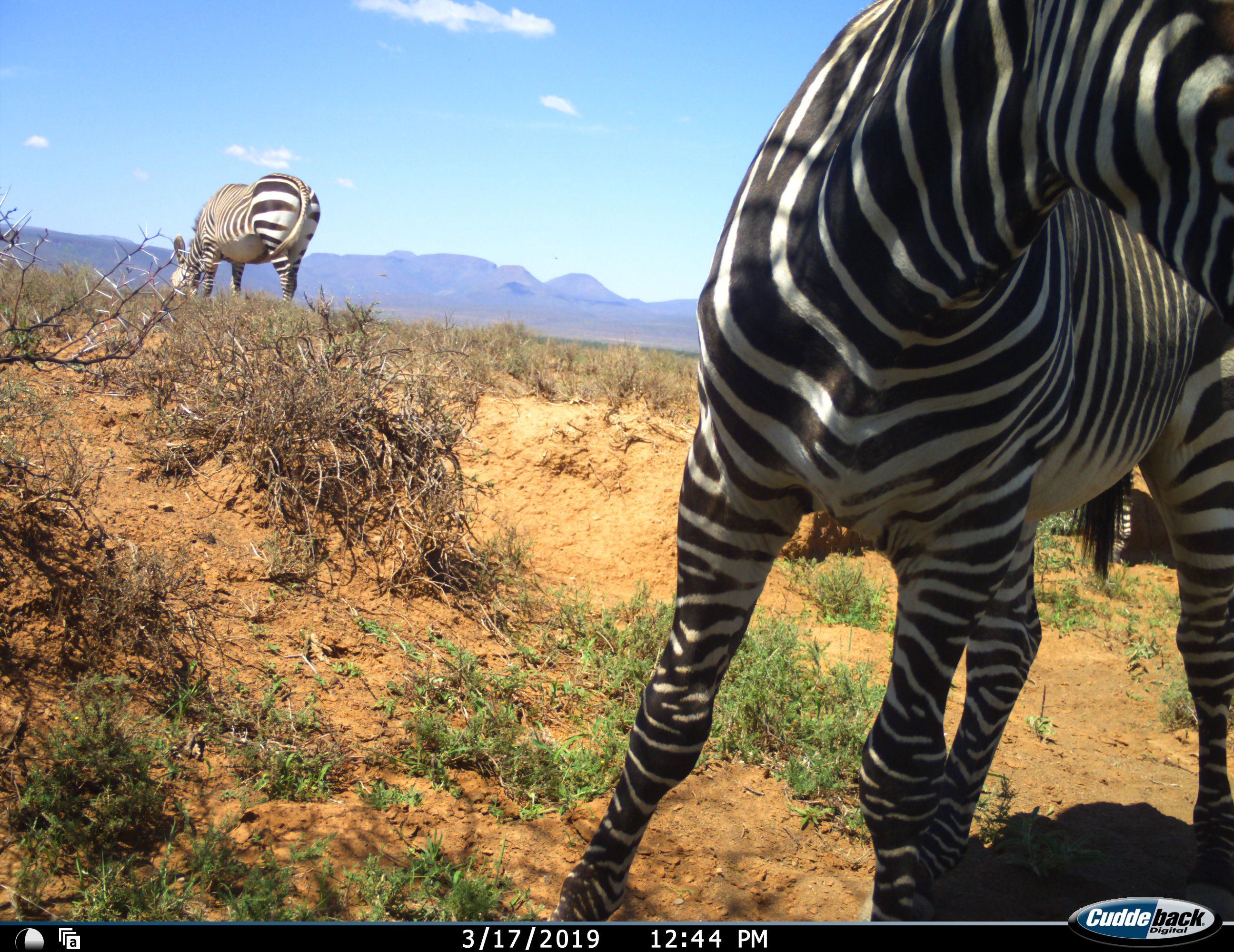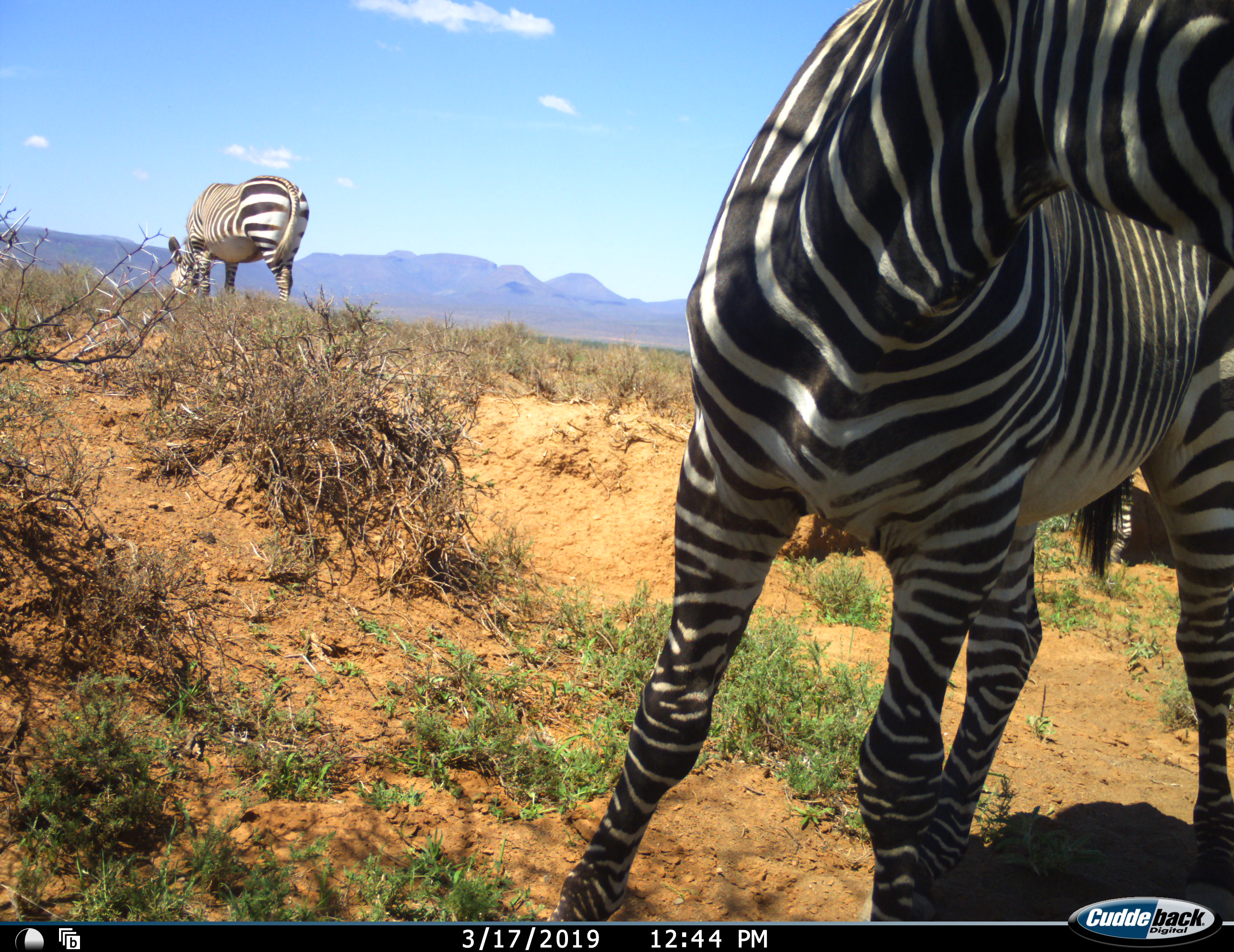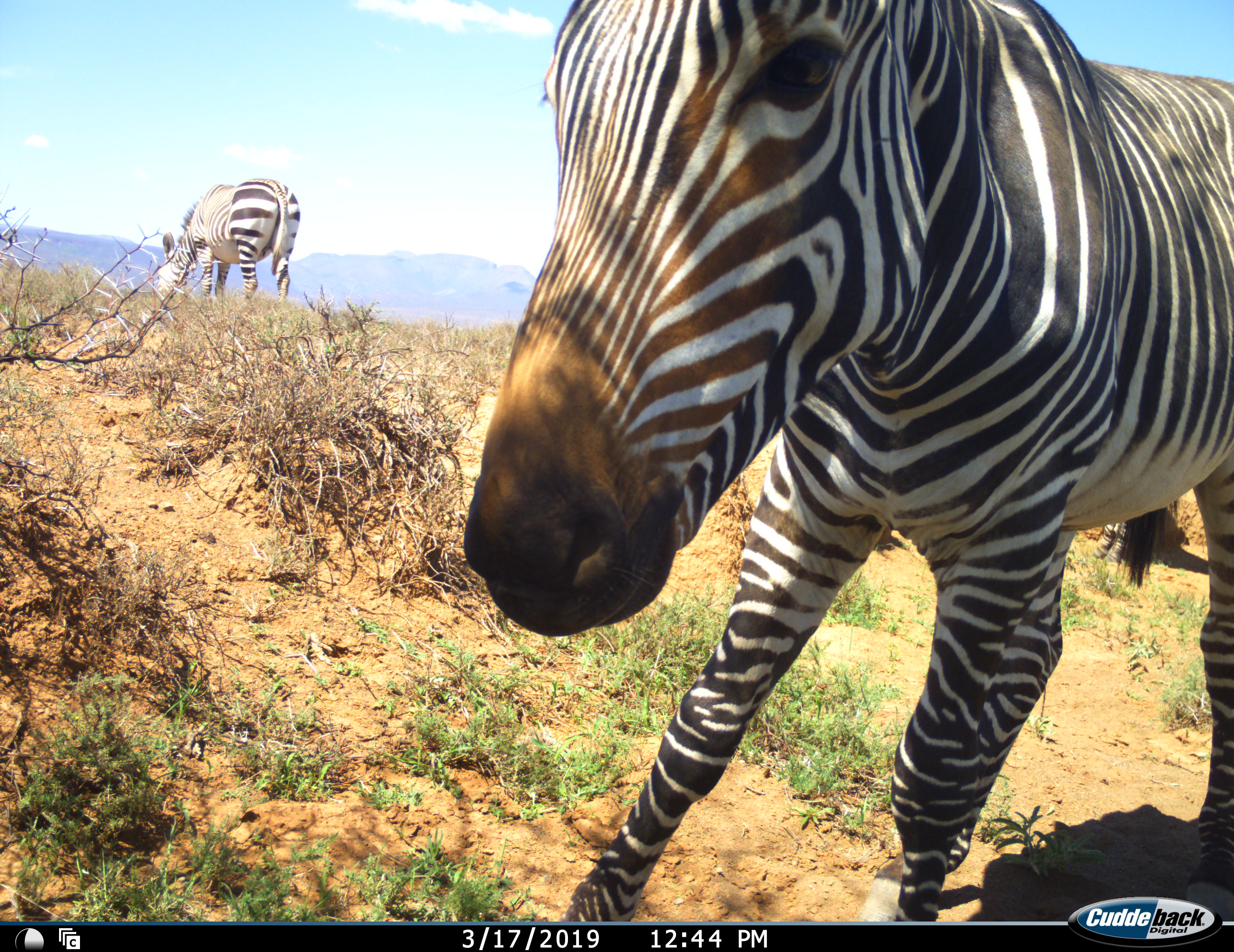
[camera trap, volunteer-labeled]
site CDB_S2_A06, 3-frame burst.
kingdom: Animalia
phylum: Chordata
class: Mammalia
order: Perissodactyla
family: Equidae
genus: Equus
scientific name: Equus zebra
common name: mountain zebra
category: zebramountain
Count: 3.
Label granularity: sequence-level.